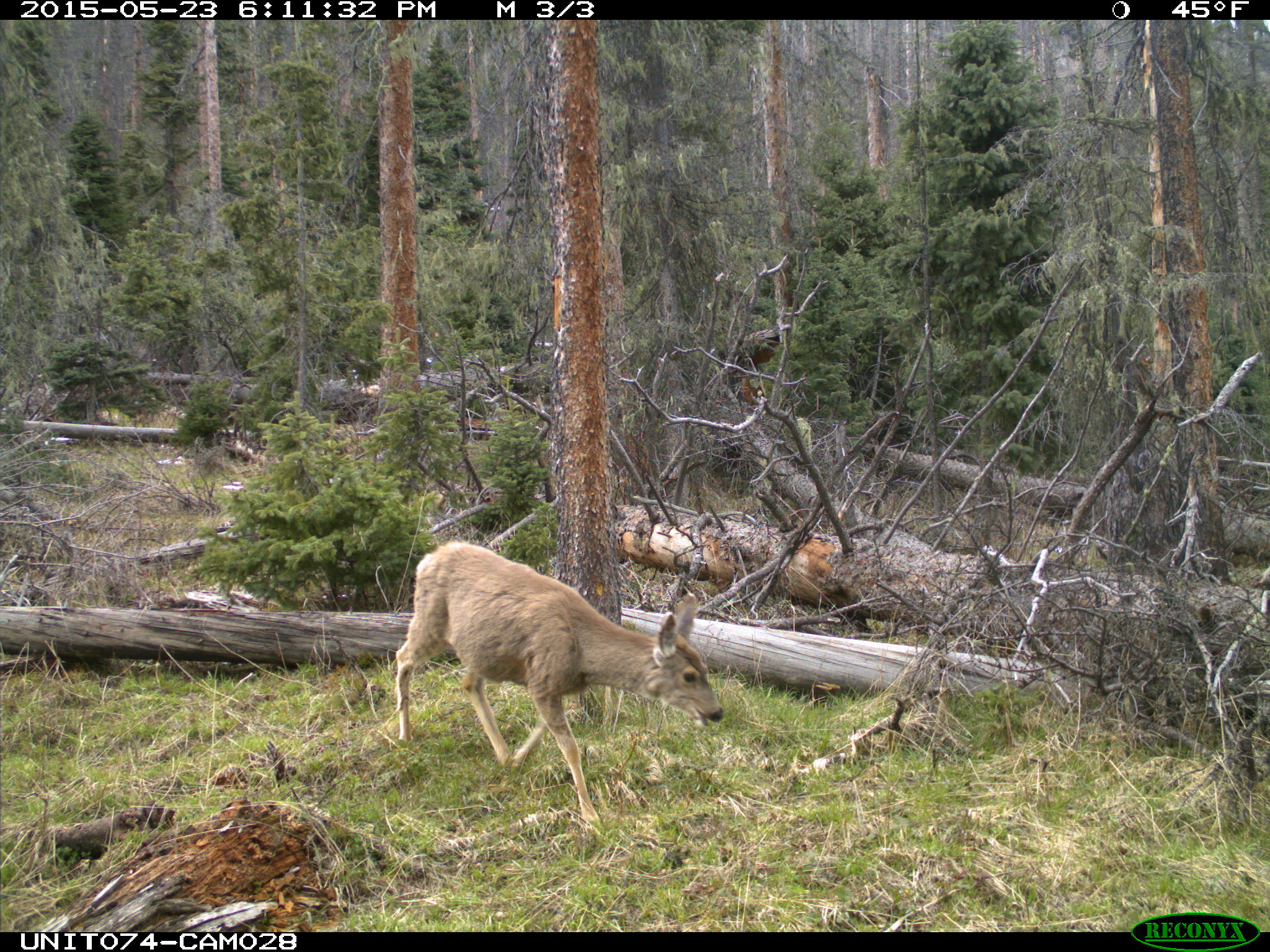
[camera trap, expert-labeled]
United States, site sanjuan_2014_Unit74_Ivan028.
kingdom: Animalia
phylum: Chordata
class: Mammalia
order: Artiodactyla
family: Cervidae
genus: Odocoileus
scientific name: Odocoileus hemionus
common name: mule deer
Odocoileus hemionus (mule deer).